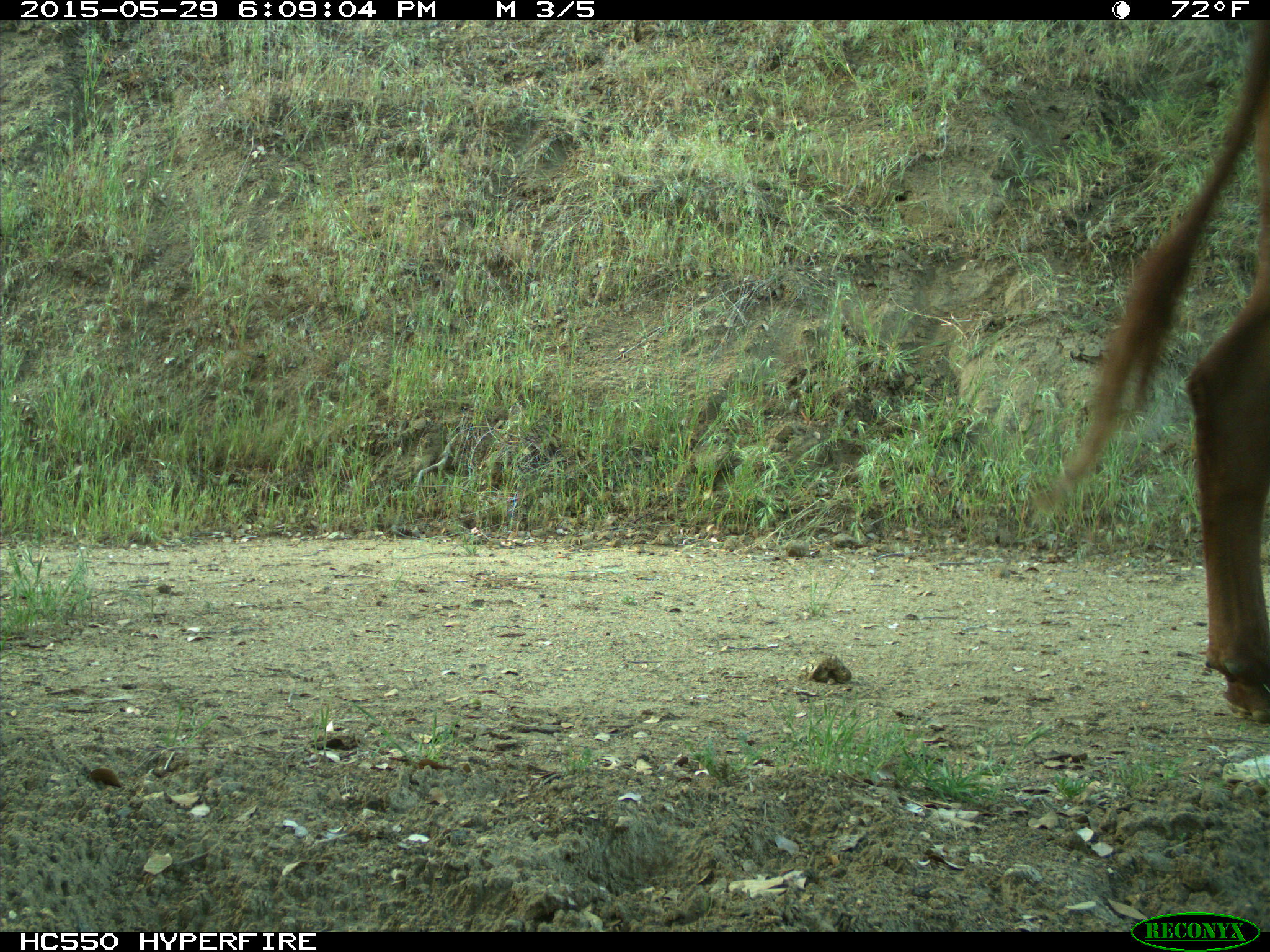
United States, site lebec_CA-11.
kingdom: Animalia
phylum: Chordata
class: Mammalia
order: Artiodactyla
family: Bovidae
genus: Bos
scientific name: Bos taurus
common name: domestic cow